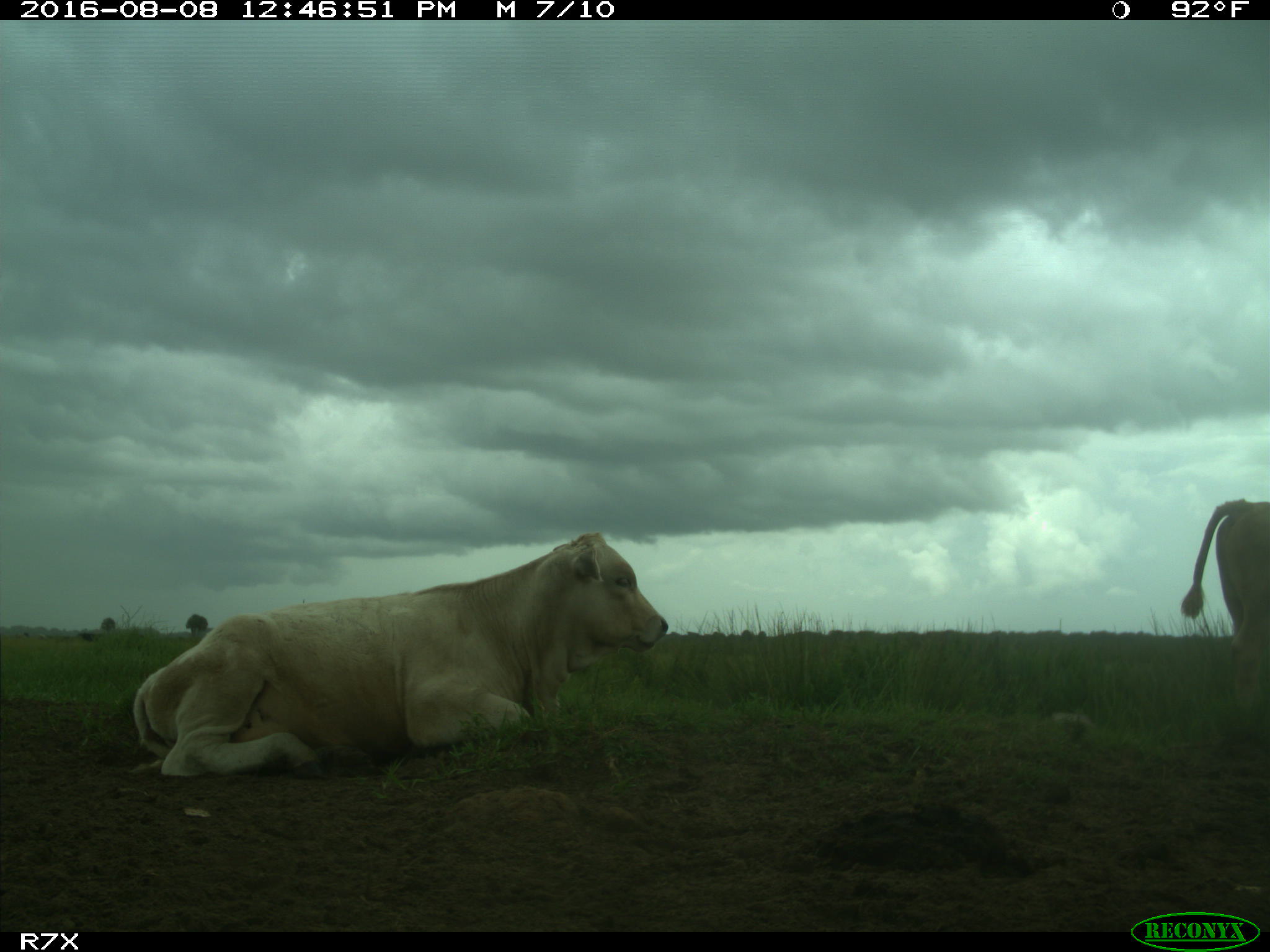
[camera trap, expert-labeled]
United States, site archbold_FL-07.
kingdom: Animalia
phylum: Chordata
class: Mammalia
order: Artiodactyla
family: Bovidae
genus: Bos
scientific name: Bos taurus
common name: domestic cow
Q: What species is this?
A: Bos taurus (domestic cow).